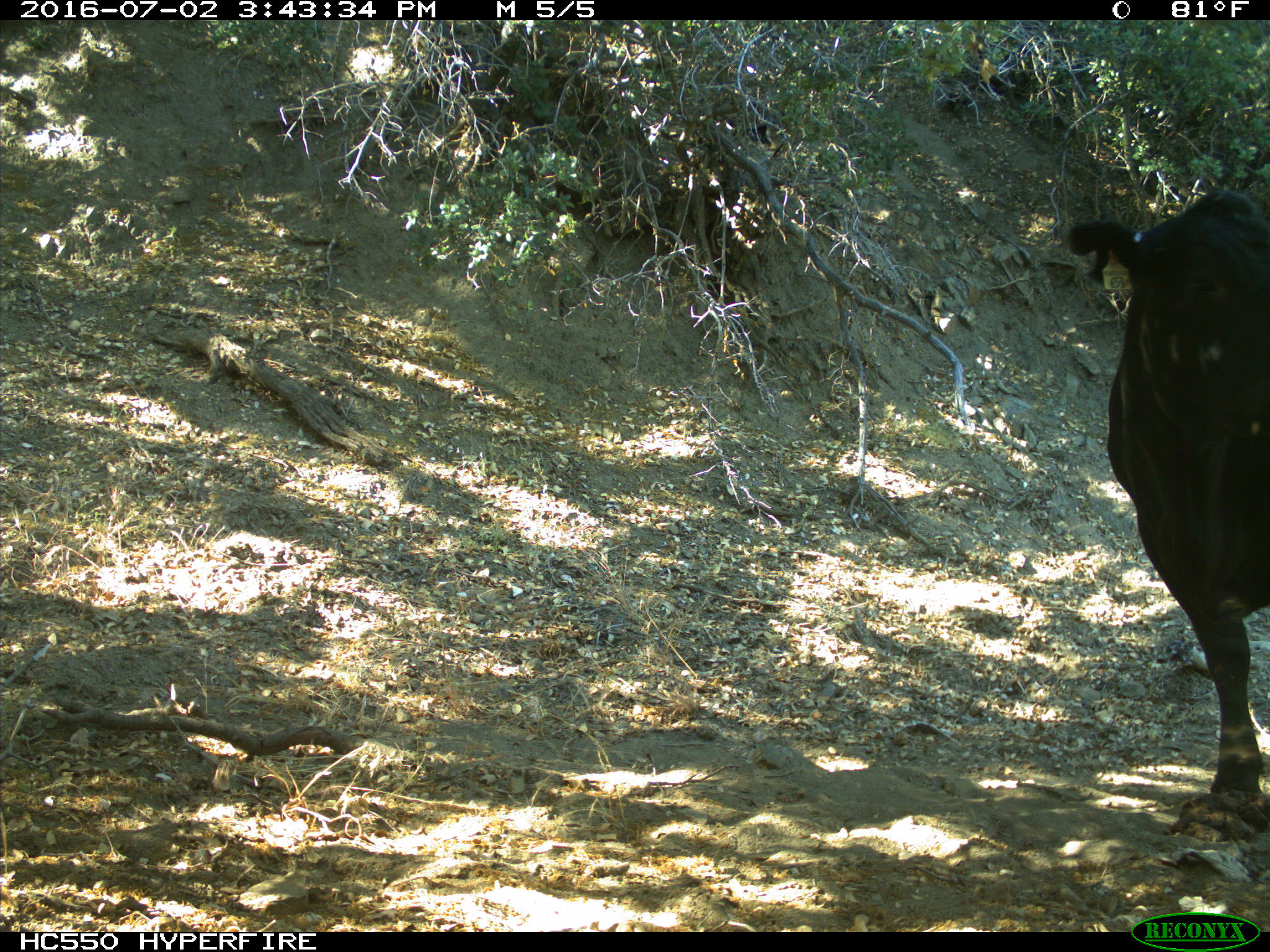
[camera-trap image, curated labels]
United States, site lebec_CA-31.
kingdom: Animalia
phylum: Chordata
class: Mammalia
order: Artiodactyla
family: Bovidae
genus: Bos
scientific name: Bos taurus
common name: domestic cow